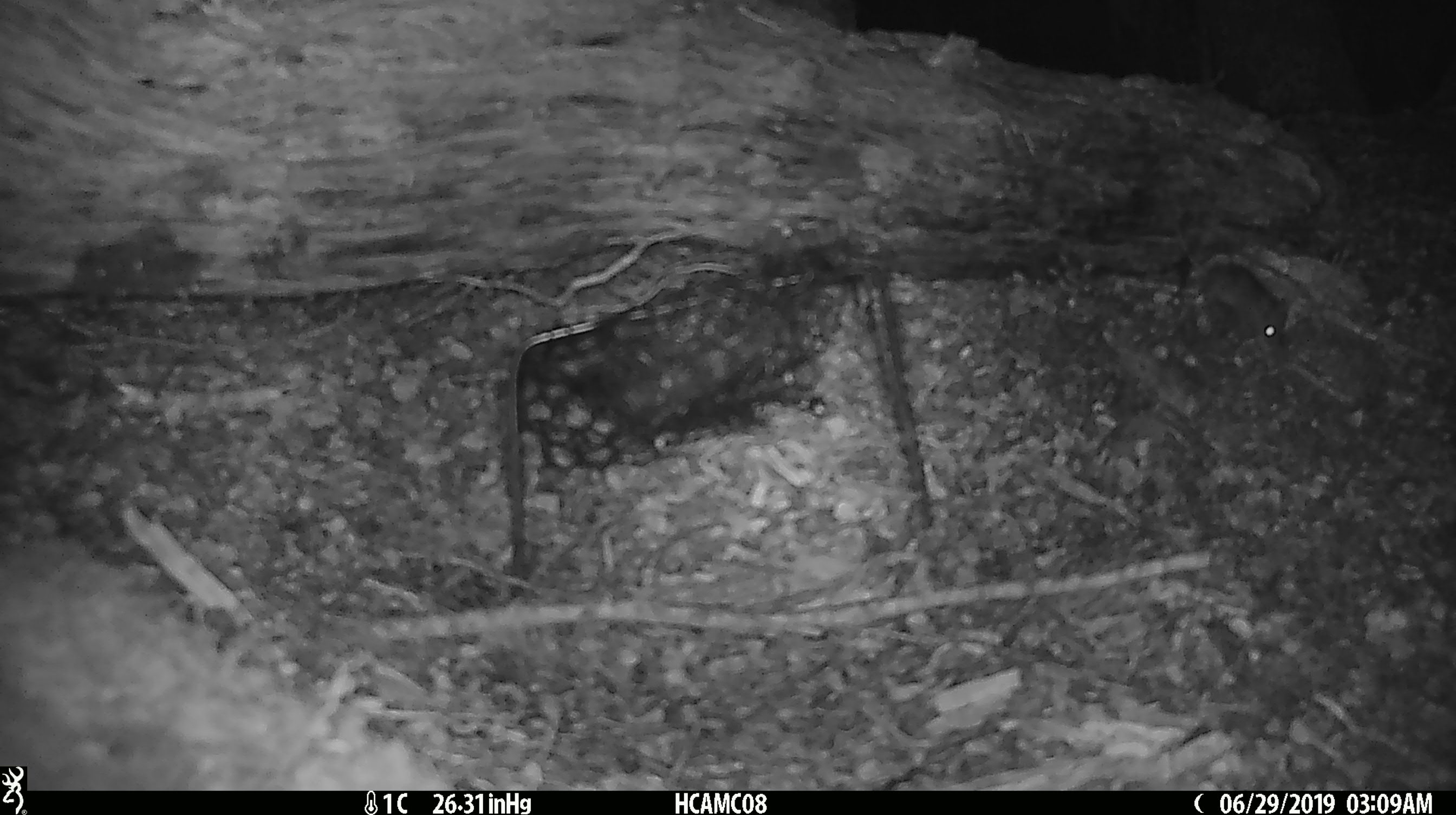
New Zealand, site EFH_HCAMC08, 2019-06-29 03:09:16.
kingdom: Animalia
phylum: Chordata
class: Mammalia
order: Rodentia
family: Muridae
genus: Mus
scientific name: Mus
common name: mouse